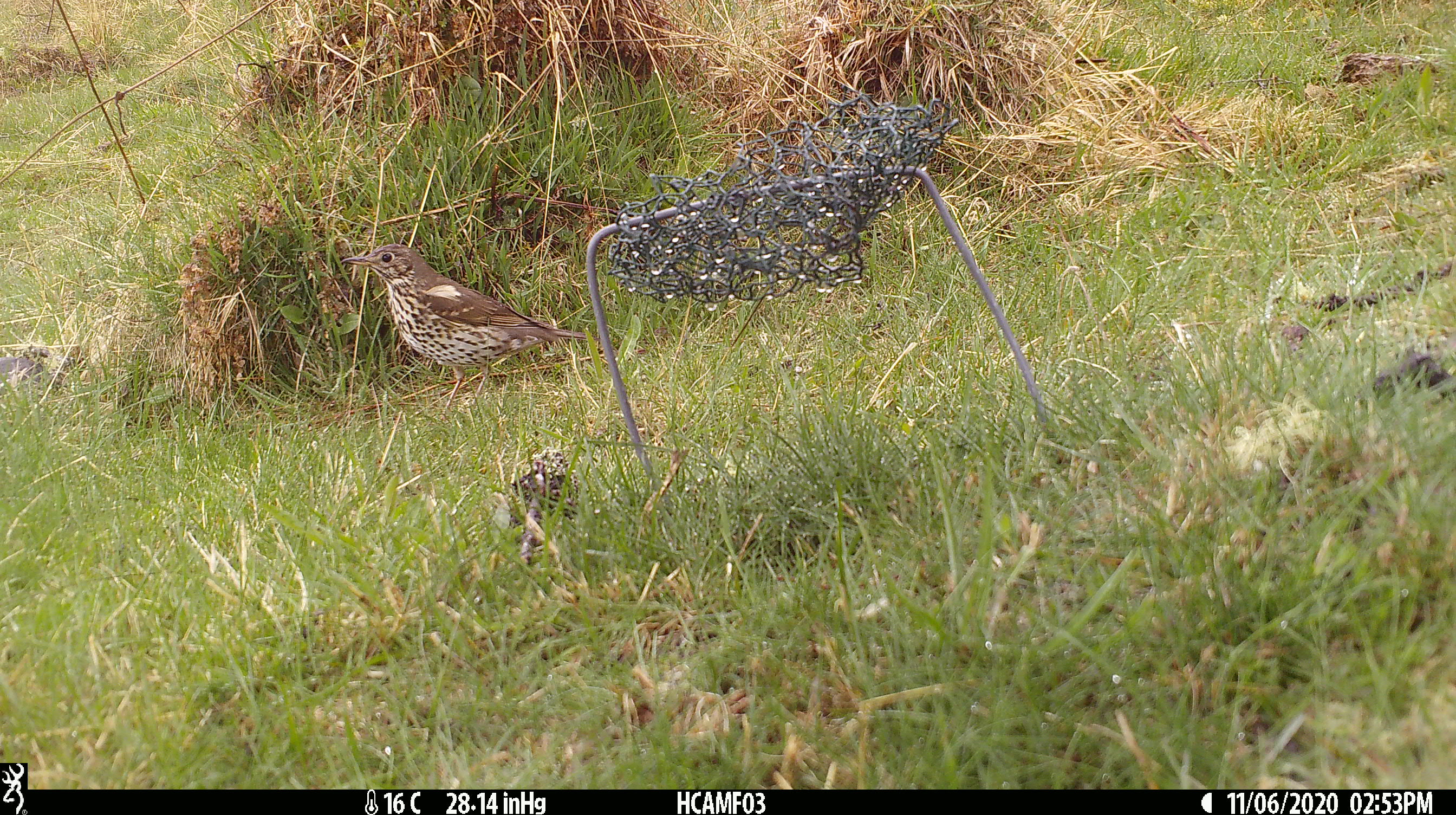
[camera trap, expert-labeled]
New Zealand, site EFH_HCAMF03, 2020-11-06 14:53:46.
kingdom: Animalia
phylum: Chordata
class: Aves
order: Passeriformes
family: Turdidae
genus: Turdus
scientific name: Turdus philomelos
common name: song thrush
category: thrush